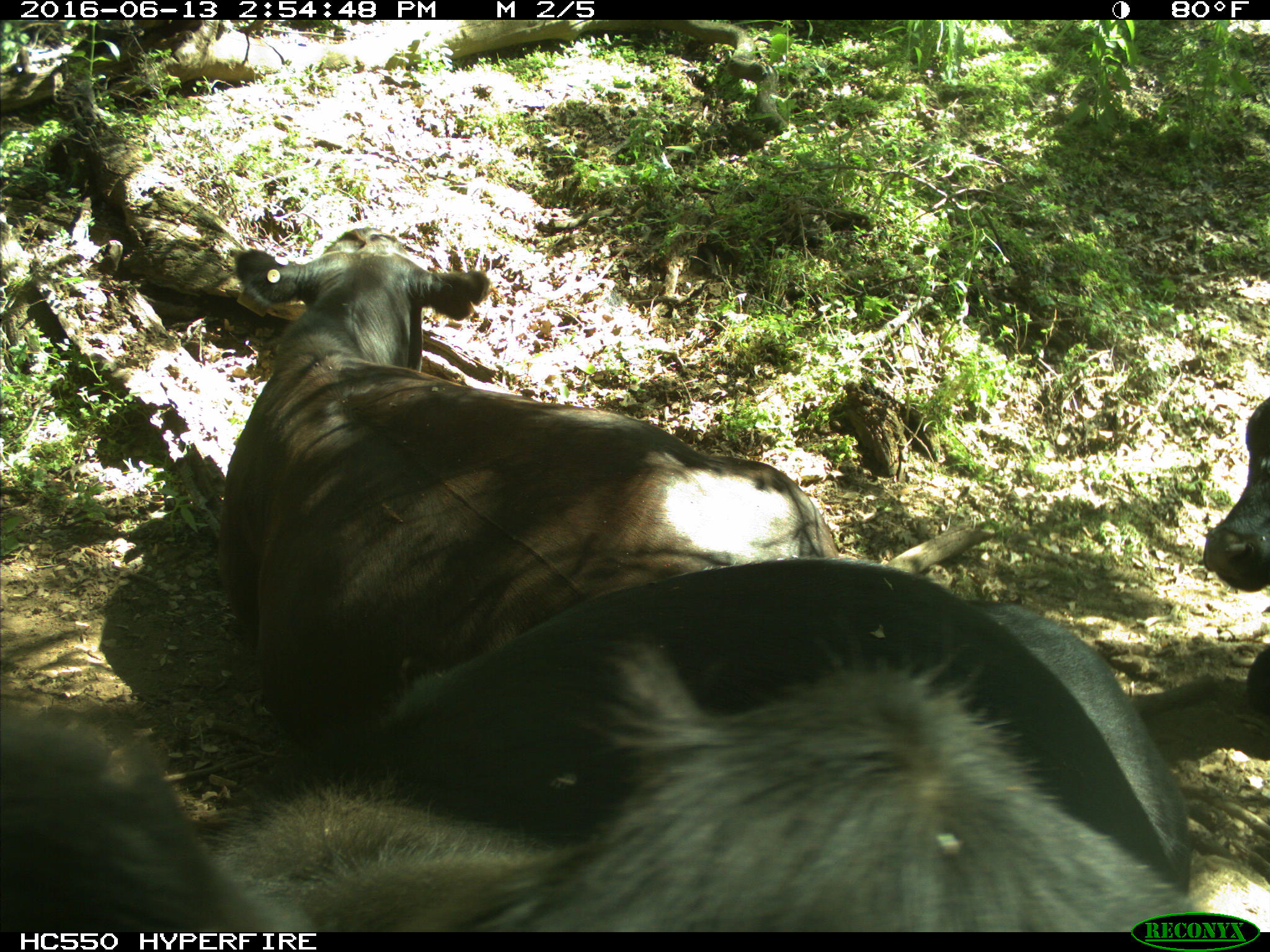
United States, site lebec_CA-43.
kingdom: Animalia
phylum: Chordata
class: Mammalia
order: Artiodactyla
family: Bovidae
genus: Bos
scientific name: Bos taurus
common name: domestic cow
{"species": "Bos taurus (domestic cow)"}